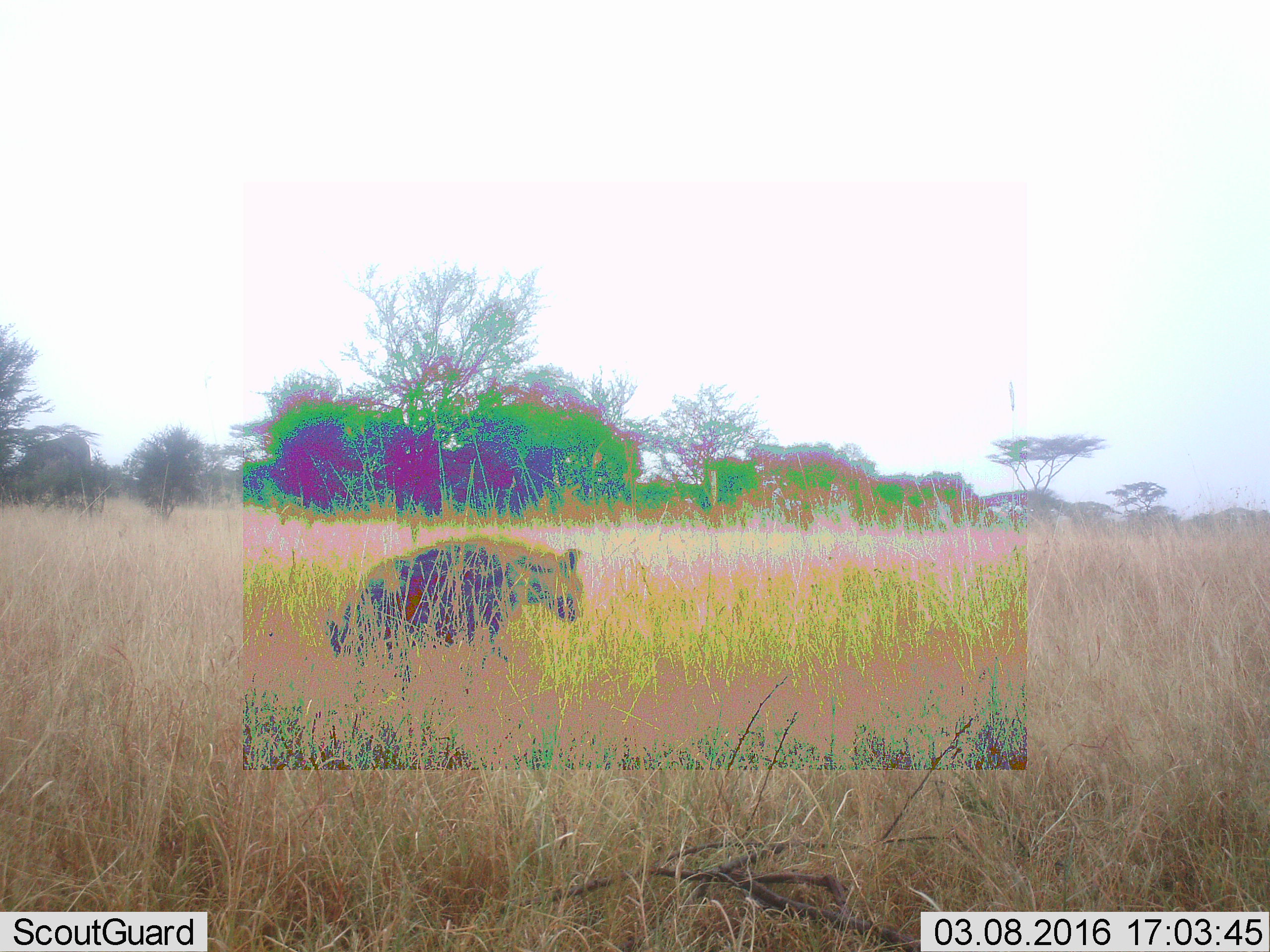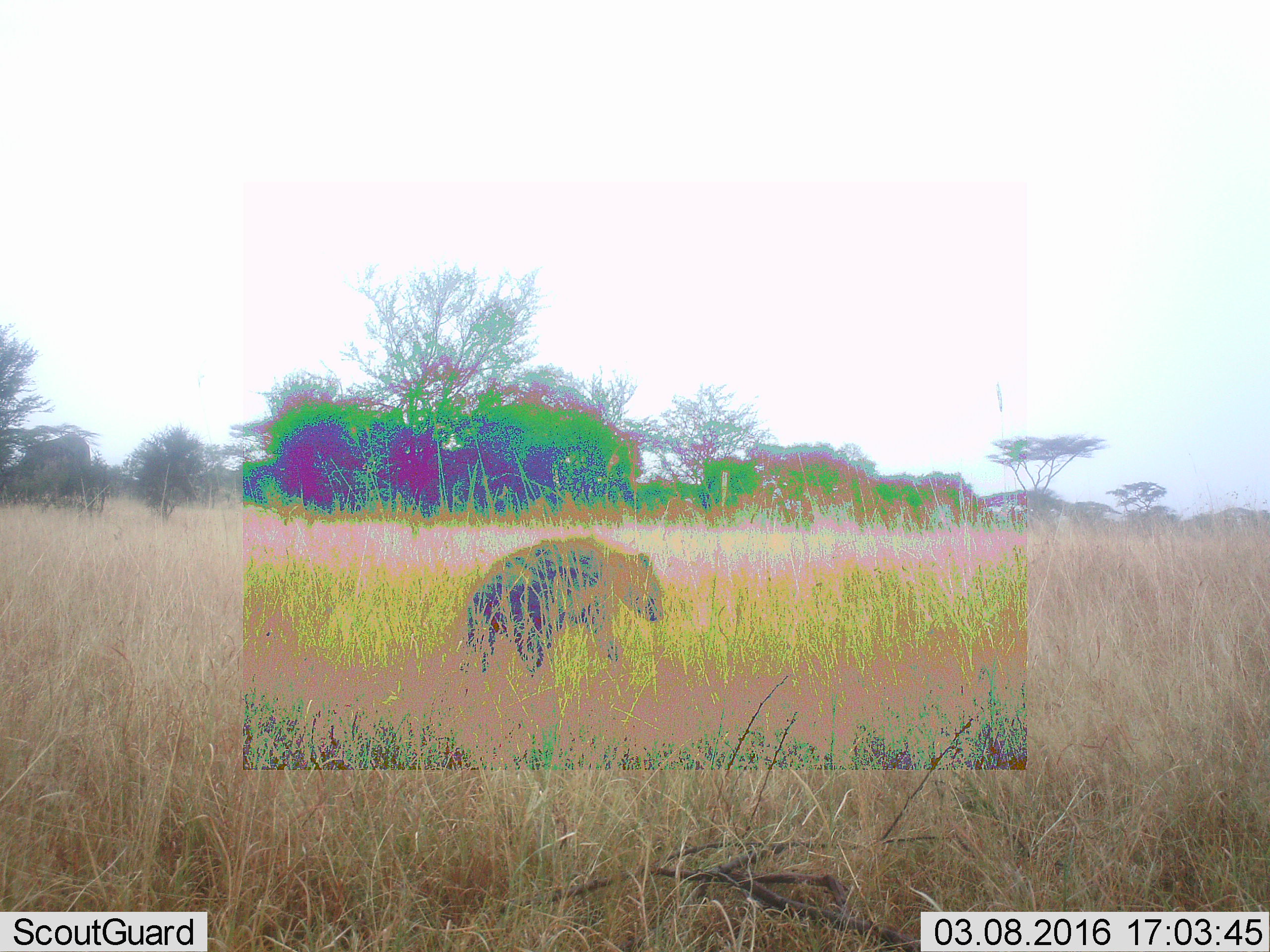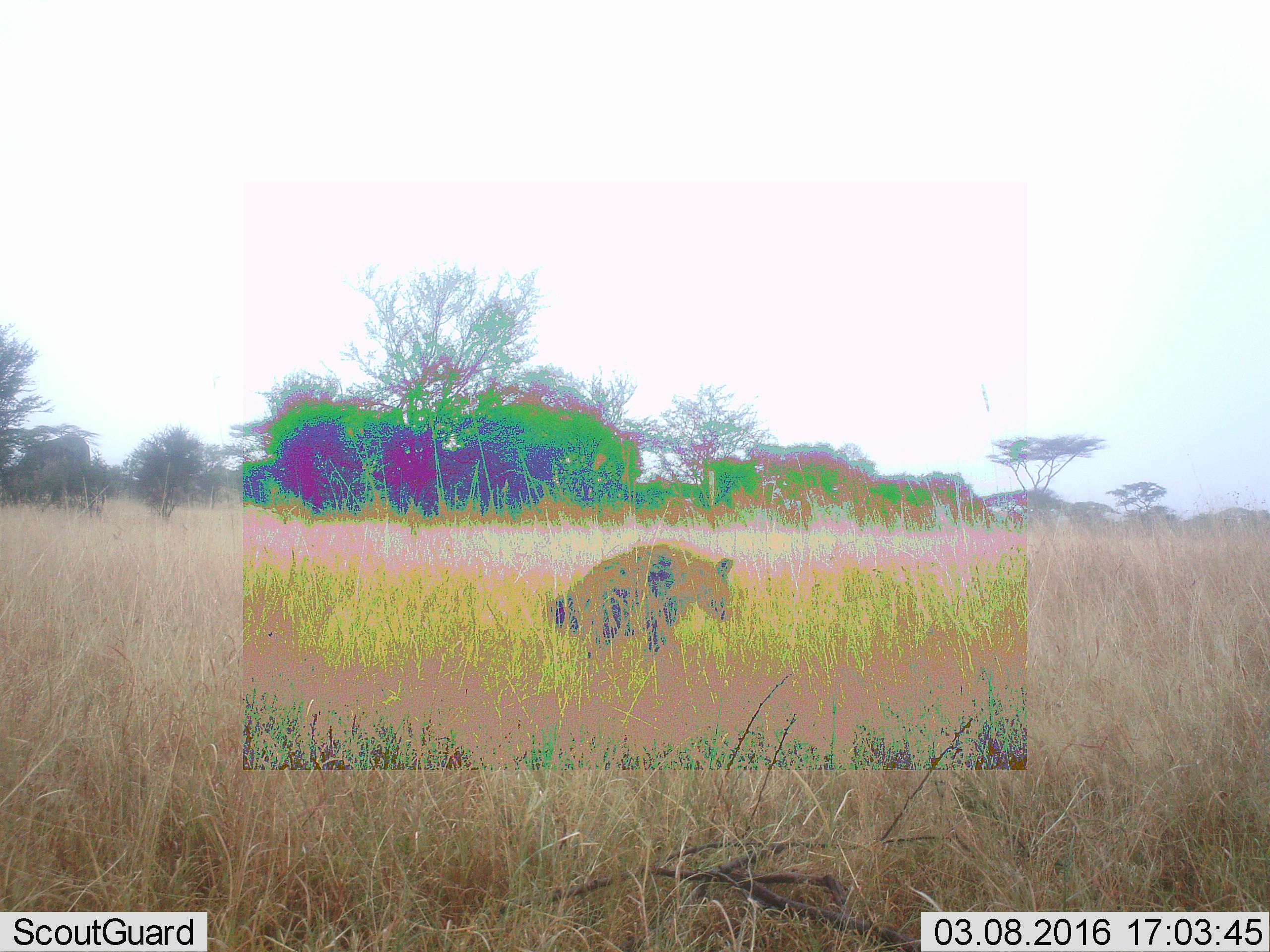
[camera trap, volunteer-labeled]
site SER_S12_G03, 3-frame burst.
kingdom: Animalia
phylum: Chordata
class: Mammalia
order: Carnivora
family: Hyaenidae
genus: Crocuta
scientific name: Crocuta crocuta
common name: spotted hyena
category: hyenaspotted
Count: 1.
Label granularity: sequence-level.